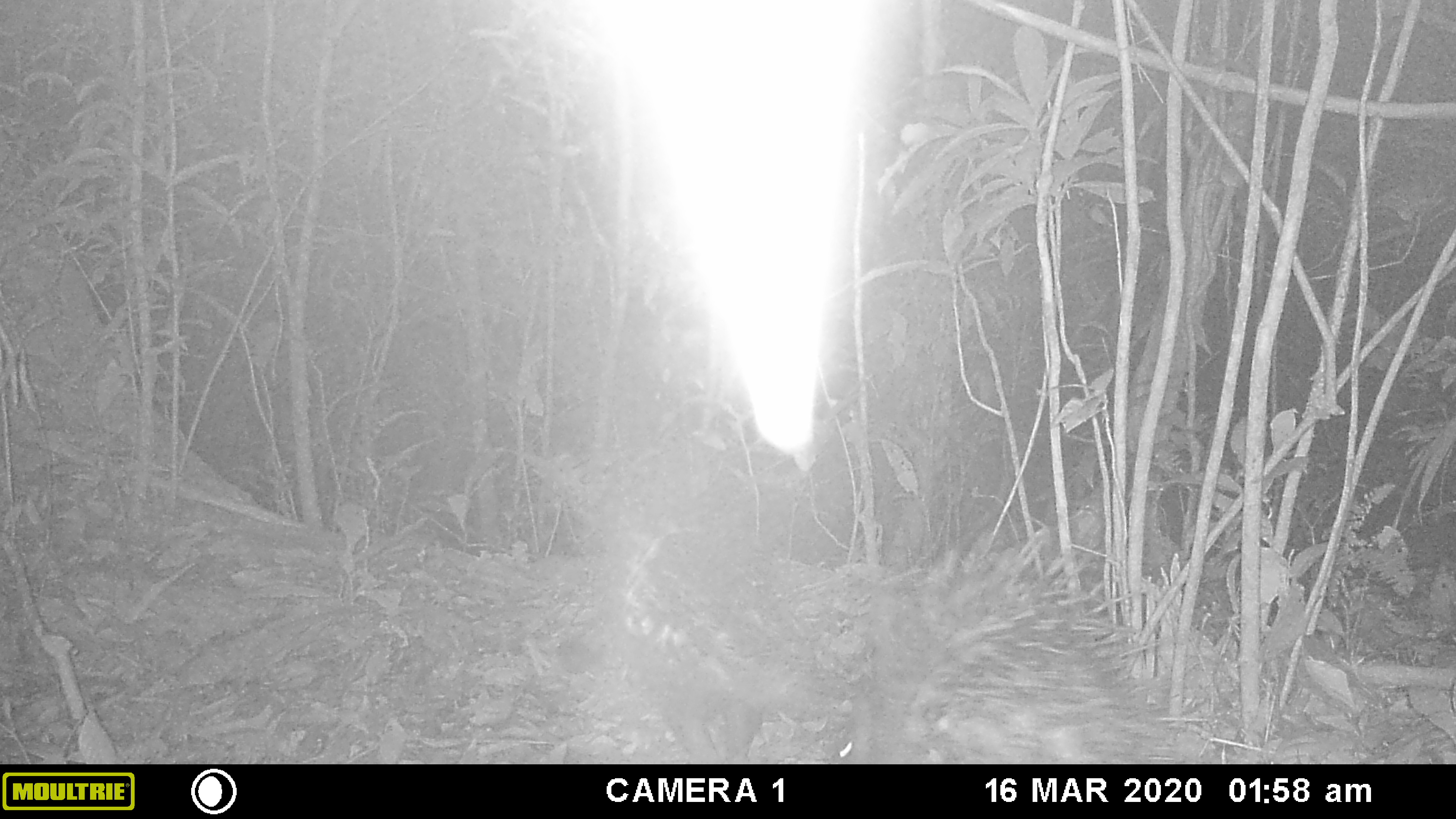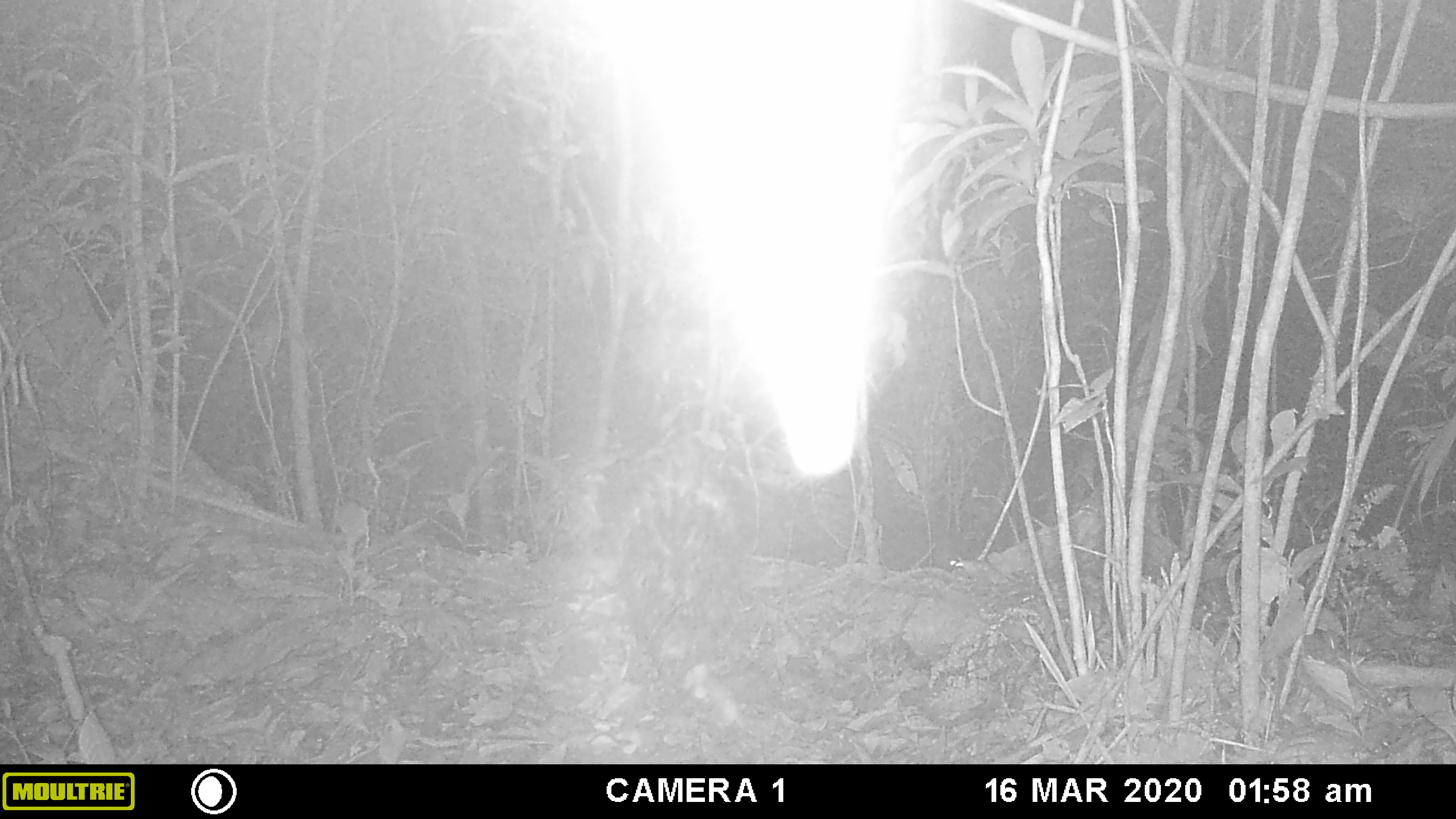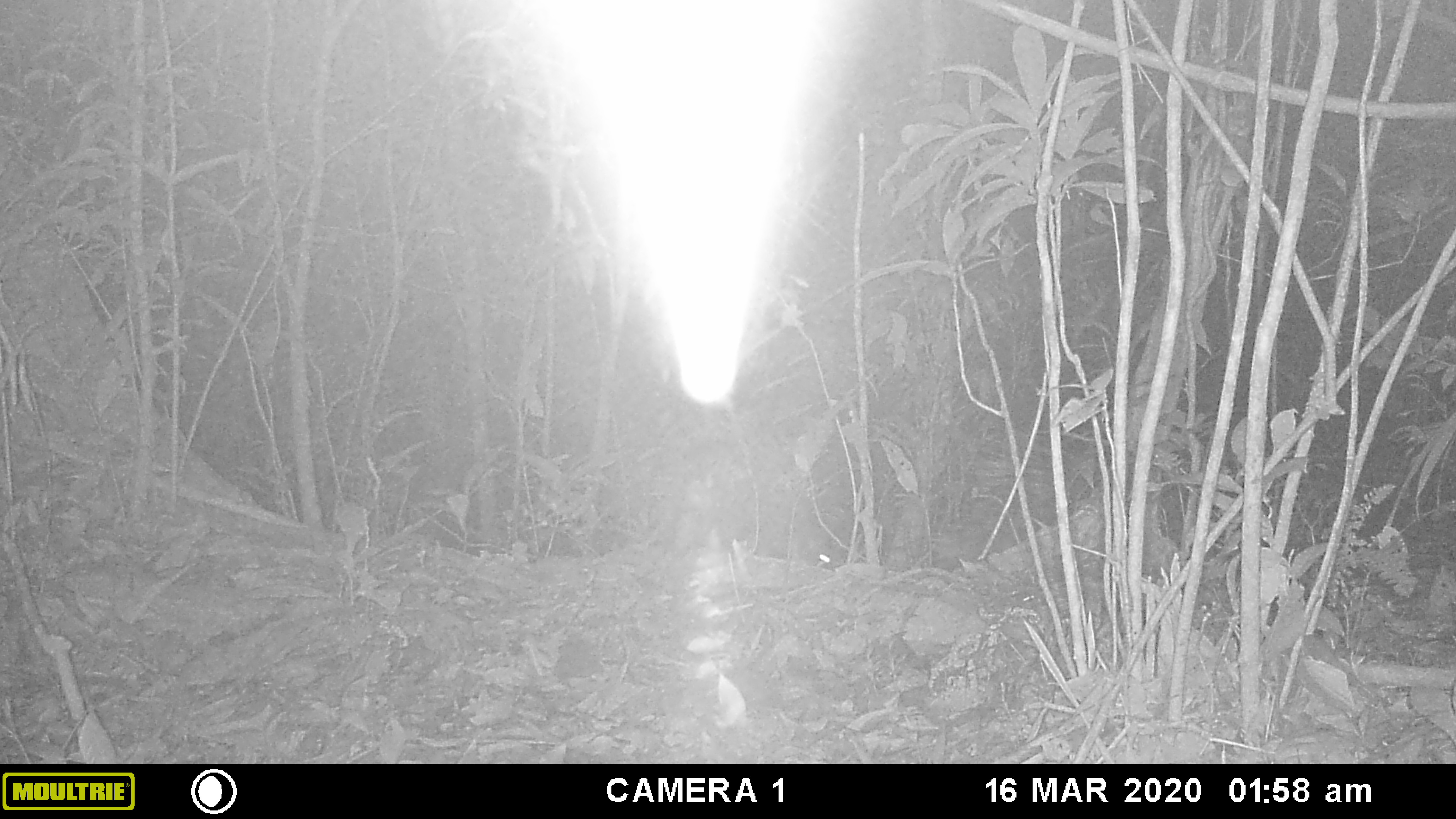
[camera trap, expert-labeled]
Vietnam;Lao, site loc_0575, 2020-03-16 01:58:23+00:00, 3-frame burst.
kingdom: Animalia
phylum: Chordata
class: Mammalia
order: Rodentia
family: Hystricidae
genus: Hystrix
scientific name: Hystrix brachyura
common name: malayan porcupine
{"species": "malayan porcupine (Hystrix brachyura)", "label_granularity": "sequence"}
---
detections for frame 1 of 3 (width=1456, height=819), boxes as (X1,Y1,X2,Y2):
malayan porcupine: (831,526,1208,765); (594,519,838,764)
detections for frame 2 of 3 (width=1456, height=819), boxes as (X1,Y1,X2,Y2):
malayan porcupine: (615,406,752,735)